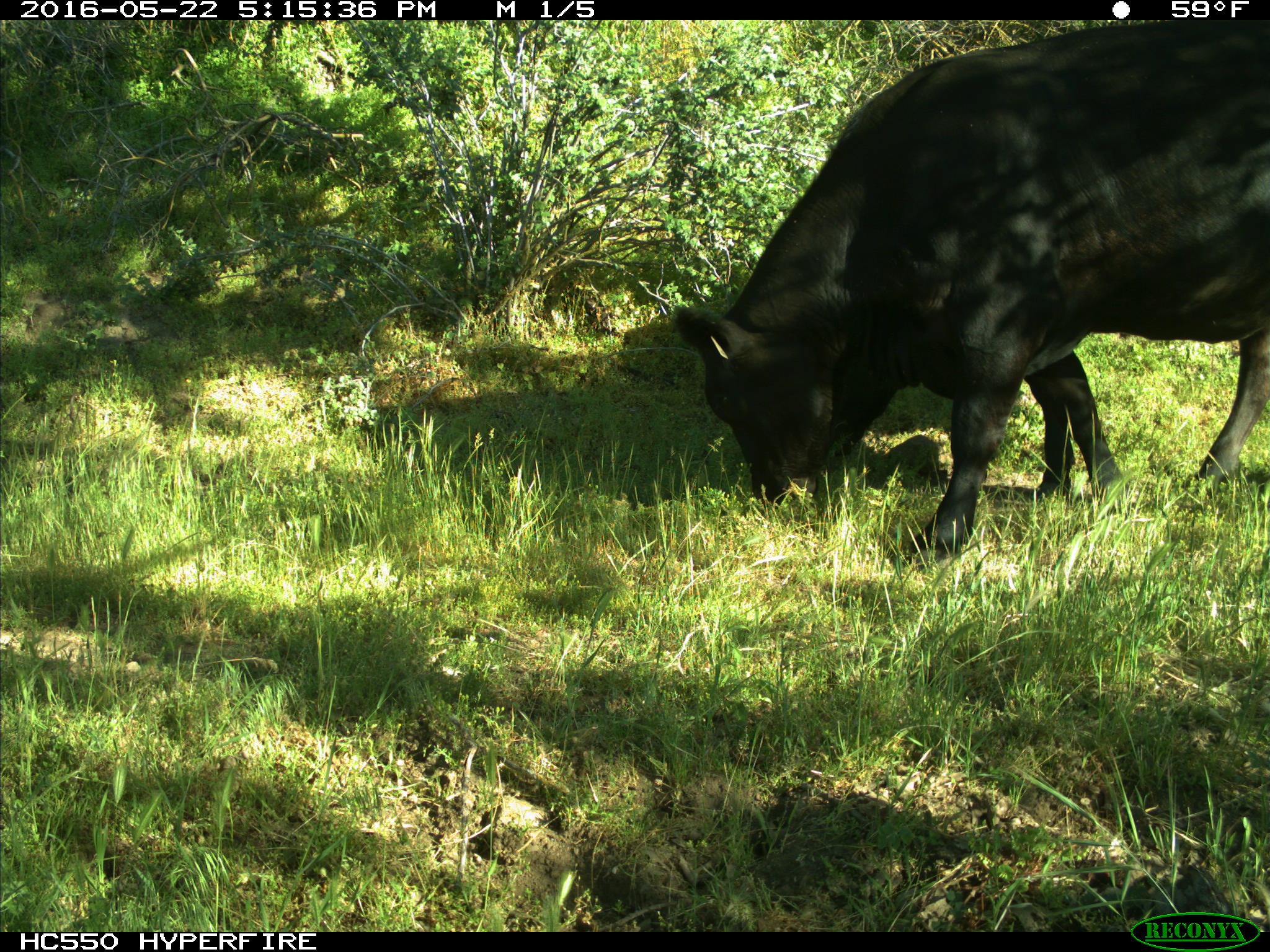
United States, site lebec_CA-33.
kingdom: Animalia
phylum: Chordata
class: Mammalia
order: Artiodactyla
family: Bovidae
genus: Bos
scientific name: Bos taurus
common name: domestic cow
Bos taurus (domestic cow).